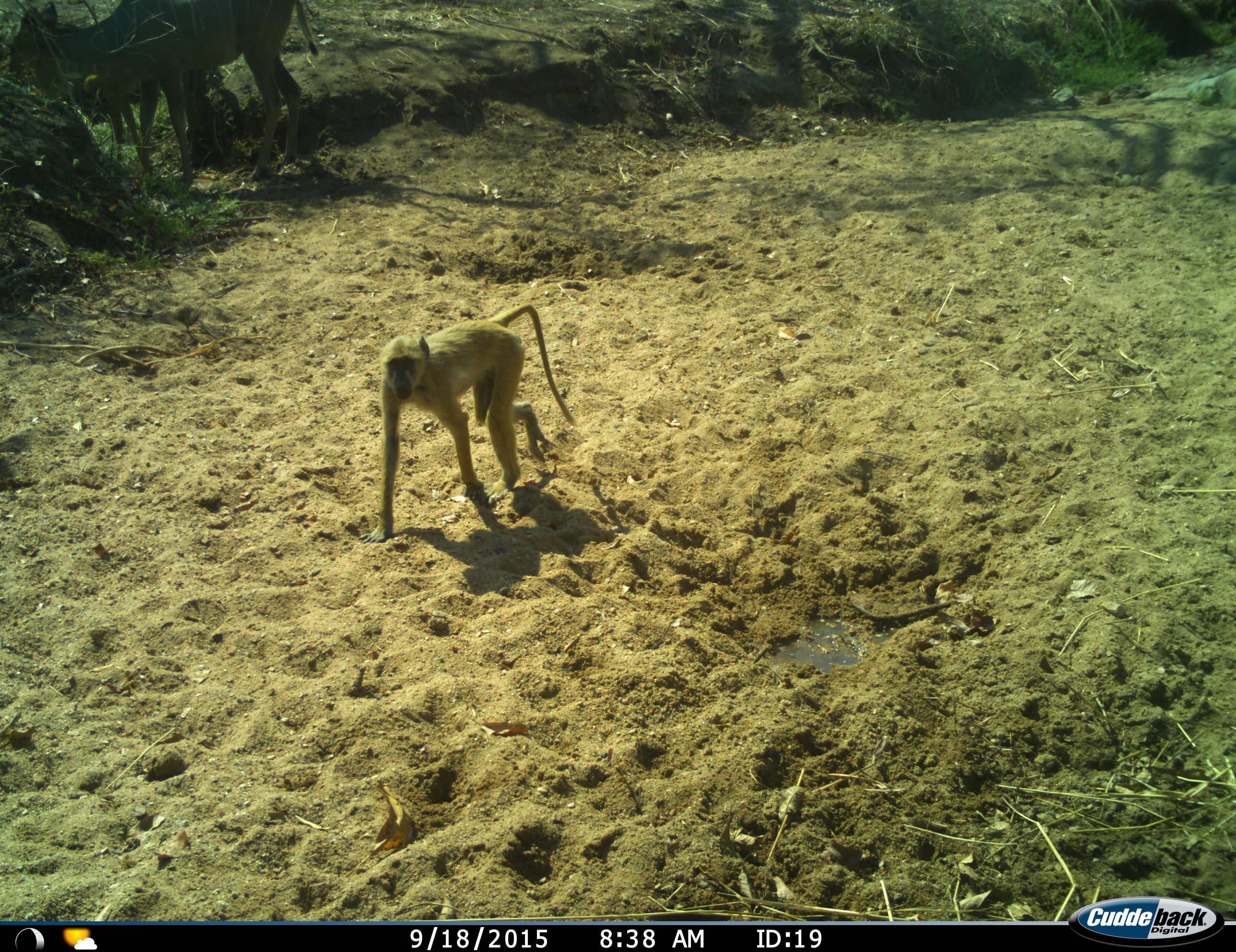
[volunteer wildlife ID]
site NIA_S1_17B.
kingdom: Animalia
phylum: Chordata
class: Mammalia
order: Primates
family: Cercopithecidae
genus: Papio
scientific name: Papio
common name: baboon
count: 1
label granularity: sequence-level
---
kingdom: Animalia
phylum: Chordata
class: Mammalia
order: Artiodactyla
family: Bovidae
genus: Tragelaphus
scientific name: Tragelaphus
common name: kudu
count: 2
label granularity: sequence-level